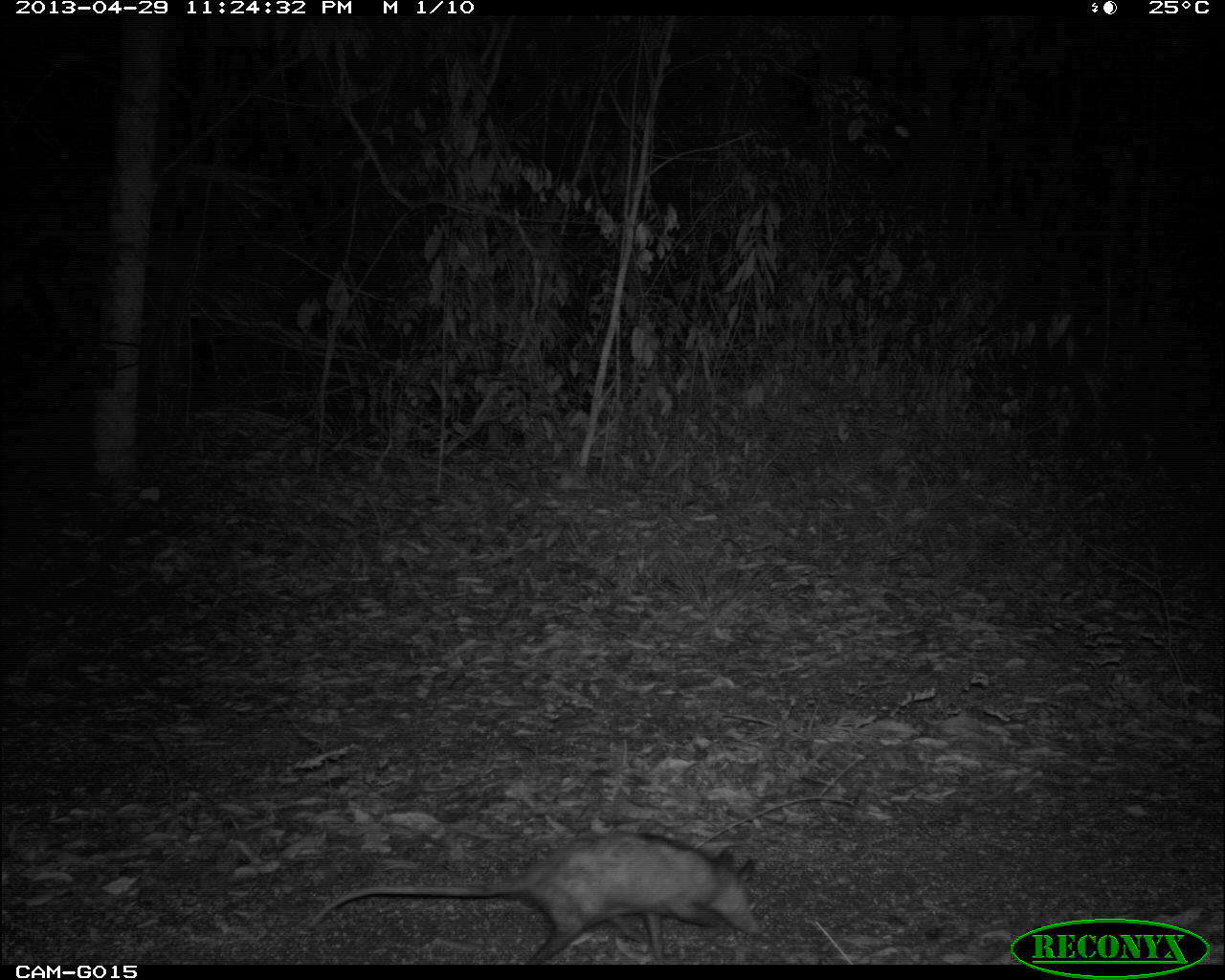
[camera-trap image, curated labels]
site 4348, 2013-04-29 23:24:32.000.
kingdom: Animalia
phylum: Chordata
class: Mammalia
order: Didelphimorphia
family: Didelphidae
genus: Didelphis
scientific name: Didelphis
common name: american opossums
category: didelphis sp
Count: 1.